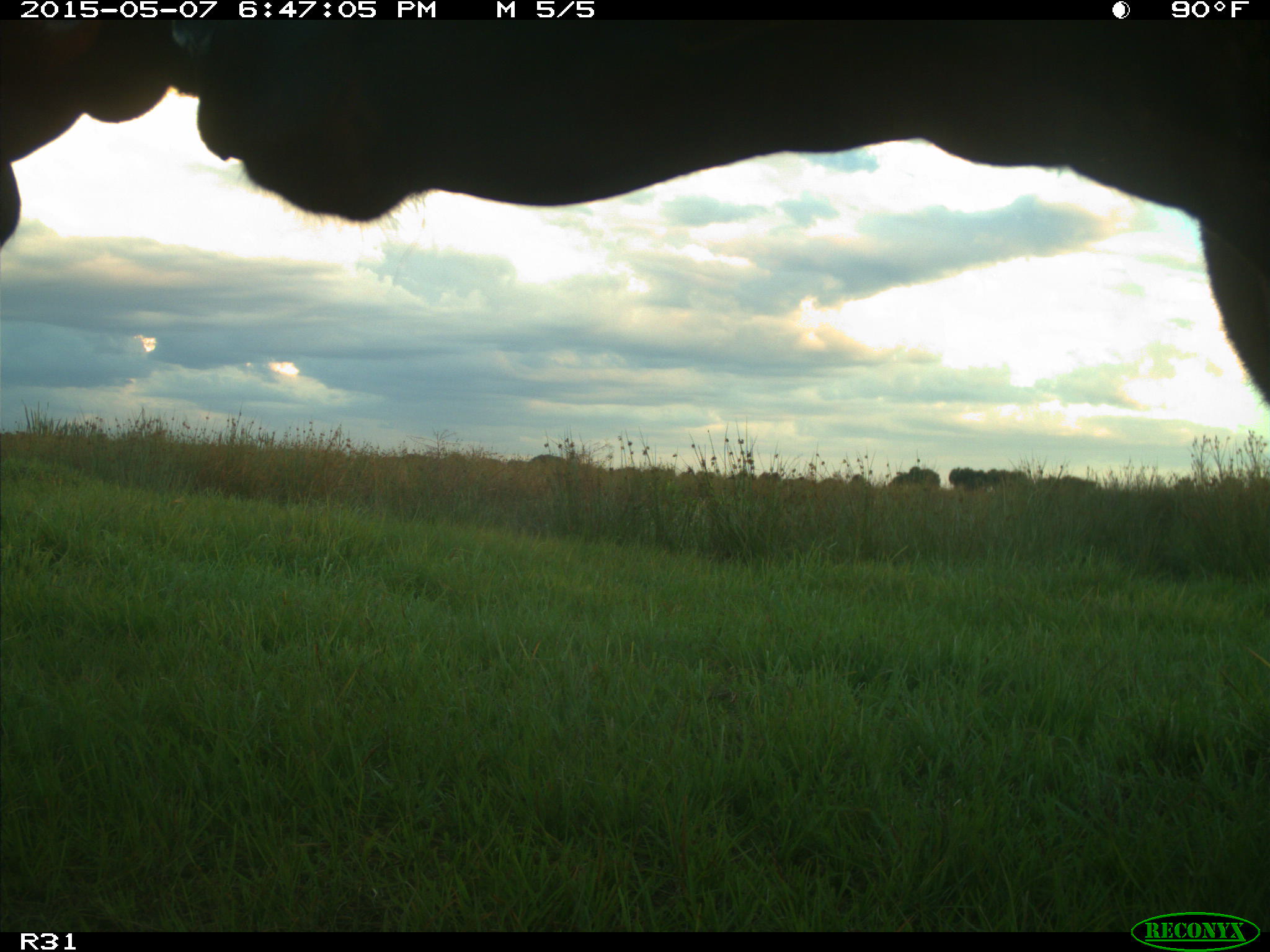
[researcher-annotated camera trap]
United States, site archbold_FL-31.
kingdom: Animalia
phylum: Chordata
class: Mammalia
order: Artiodactyla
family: Bovidae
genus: Bos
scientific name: Bos taurus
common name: domestic cow